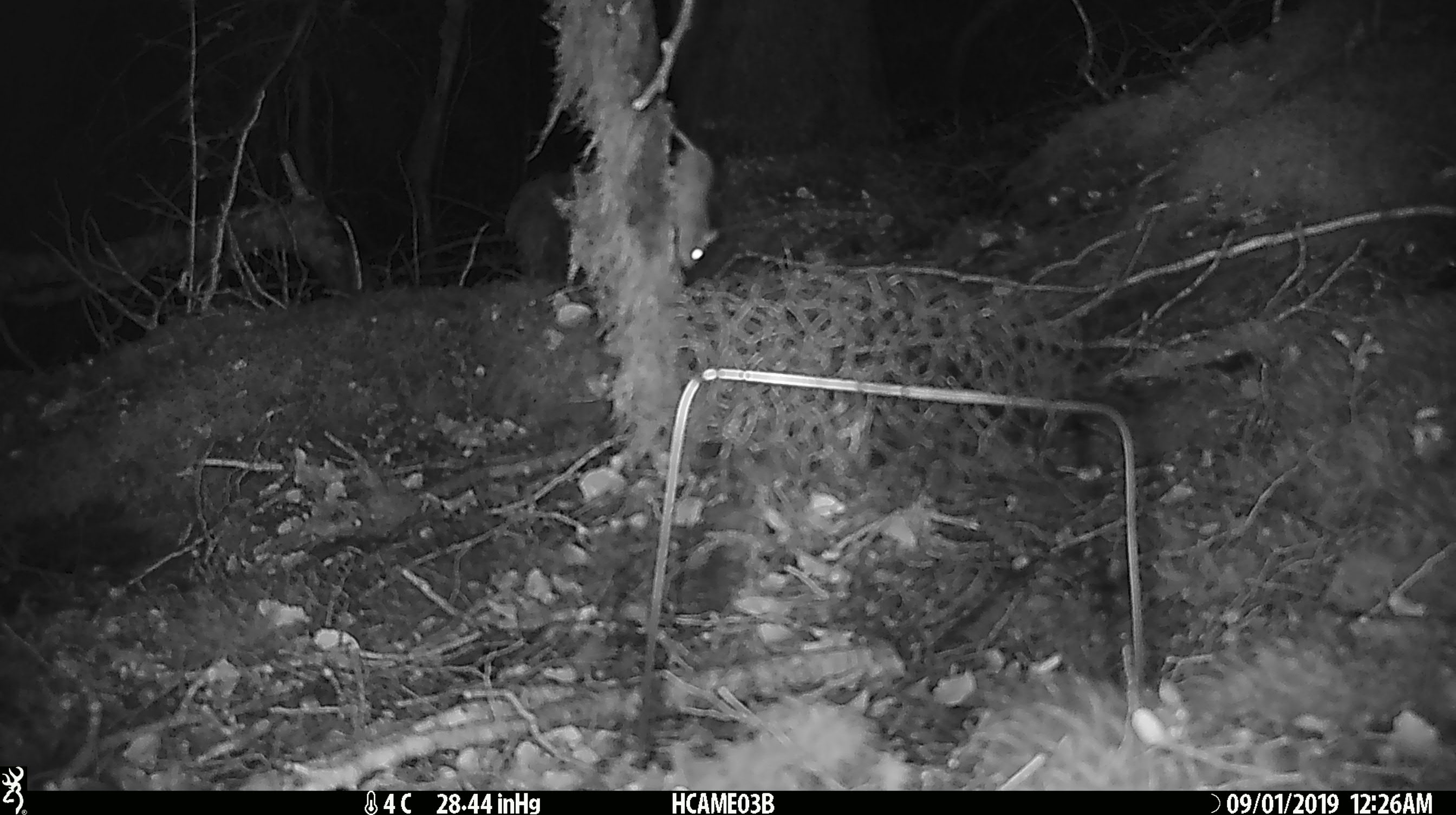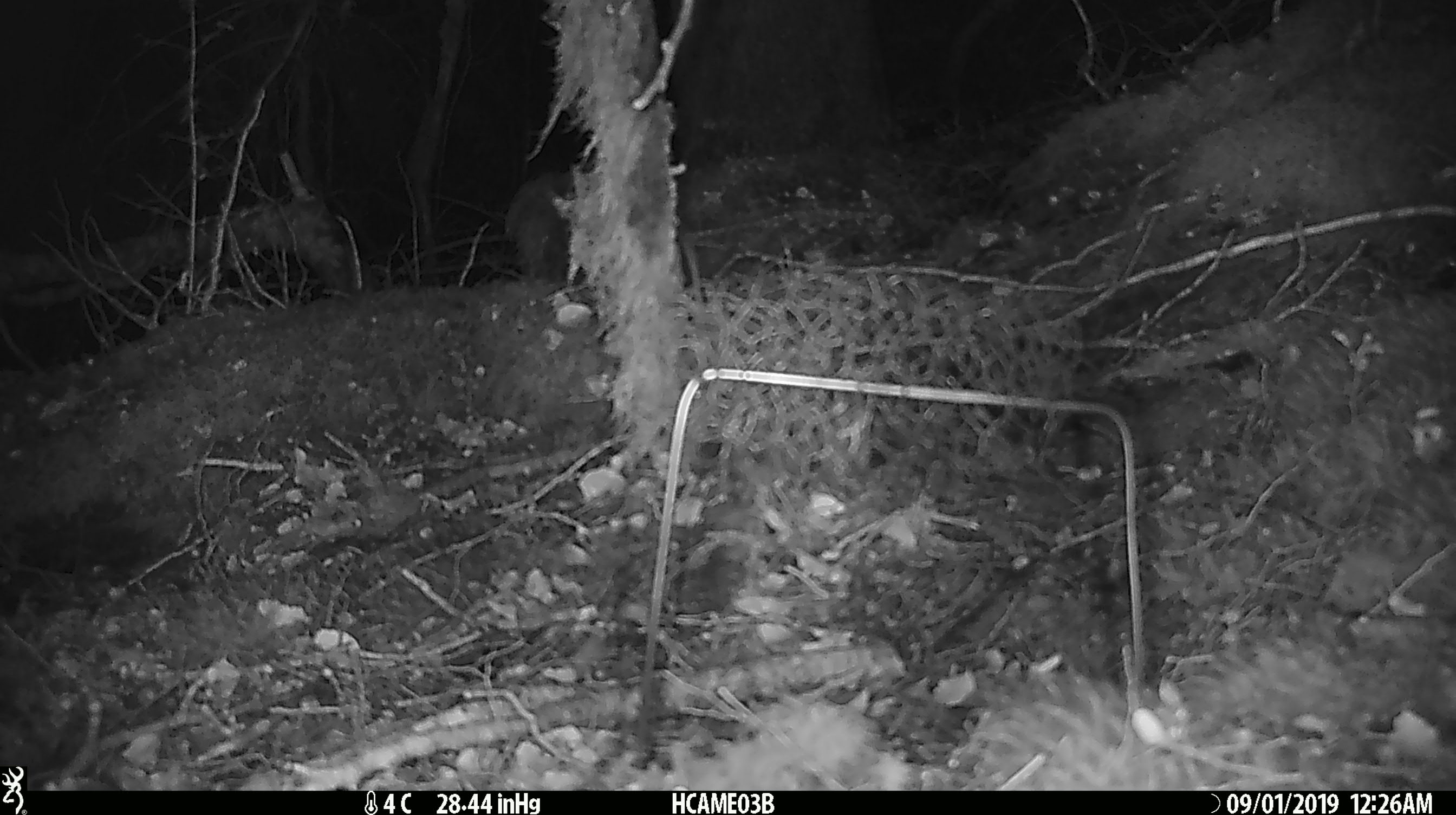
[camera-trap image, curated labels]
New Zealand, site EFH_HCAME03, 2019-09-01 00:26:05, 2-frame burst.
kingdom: Animalia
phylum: Chordata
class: Mammalia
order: Rodentia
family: Muridae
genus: Mus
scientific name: Mus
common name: mouse